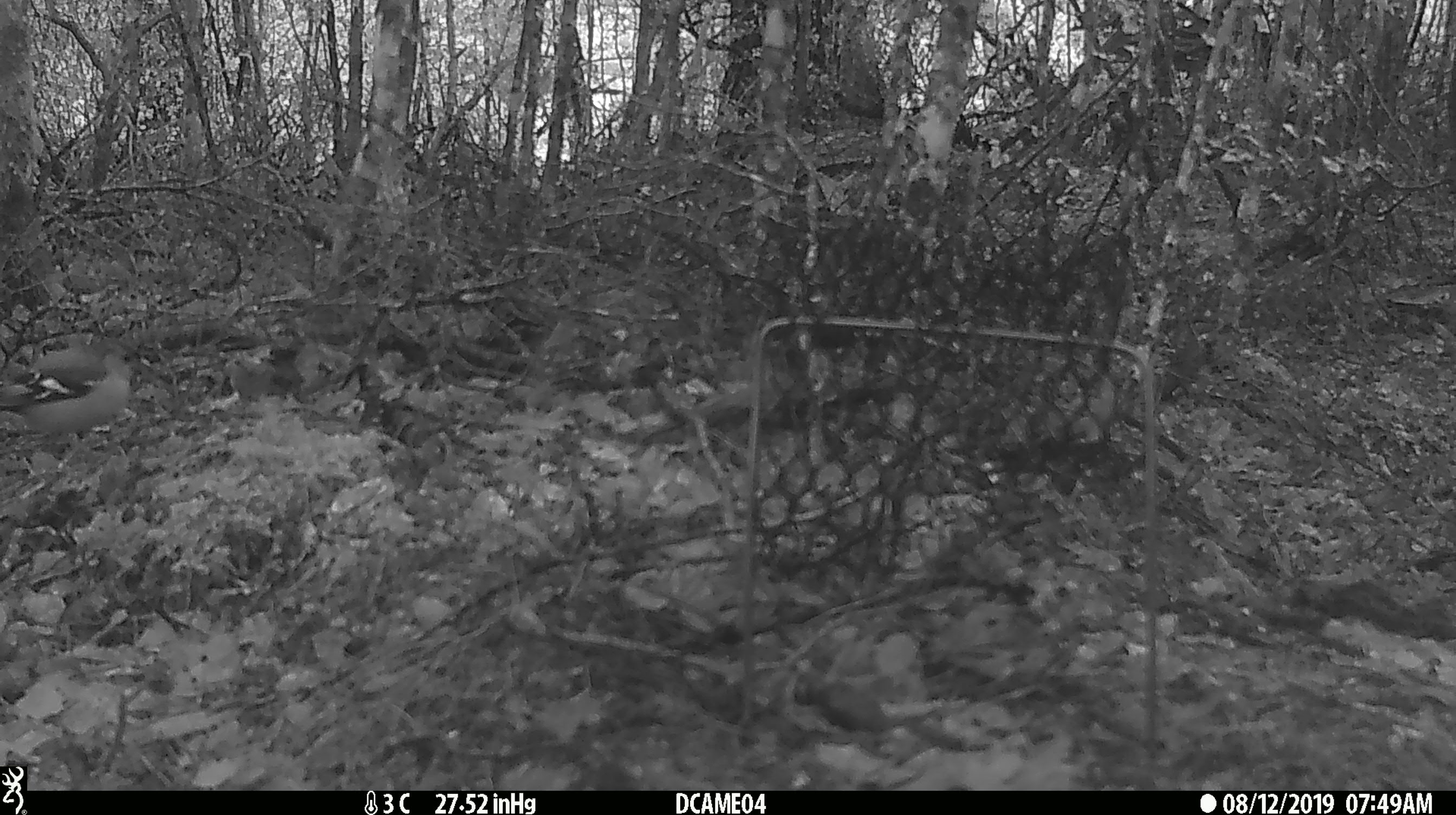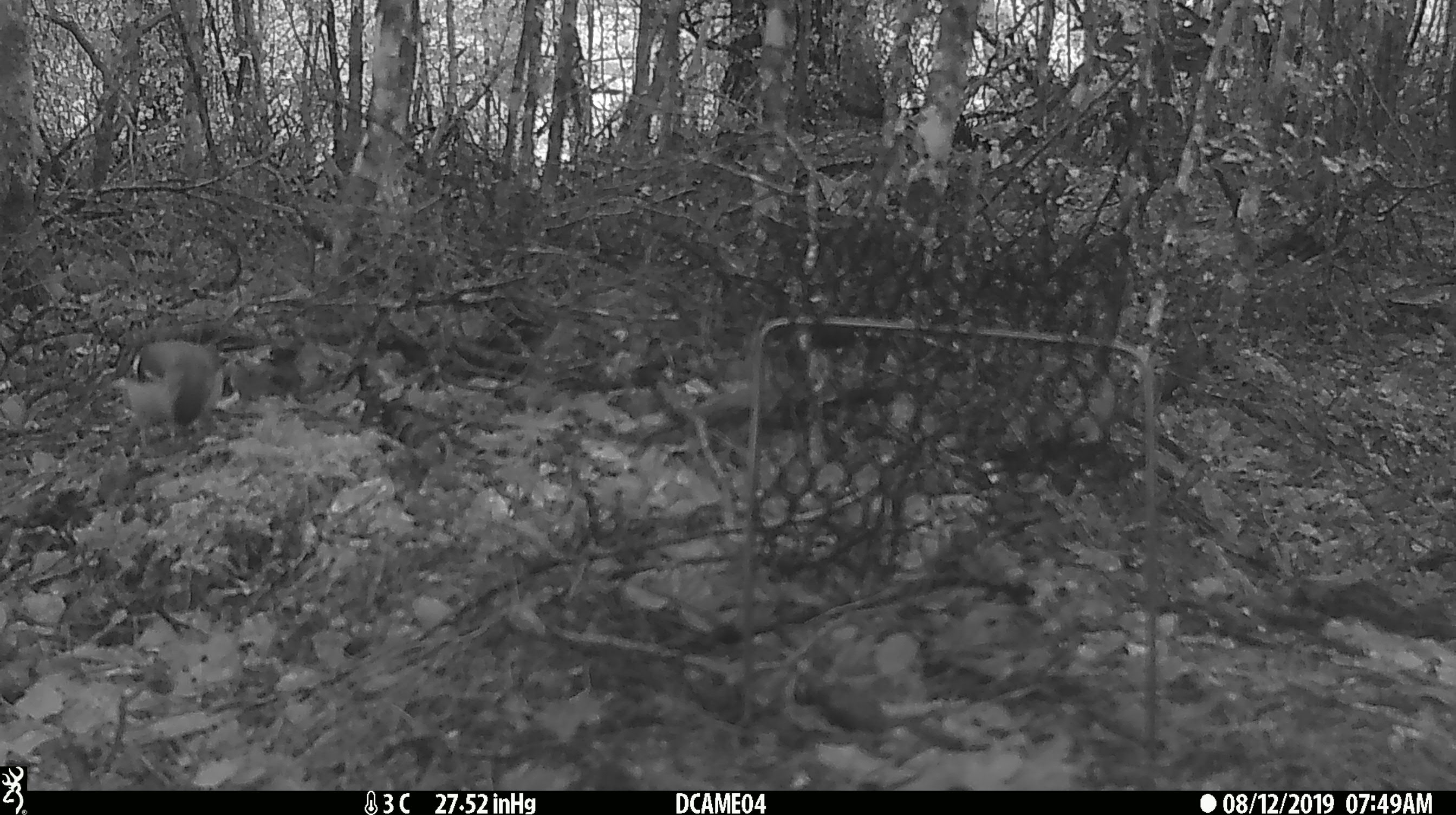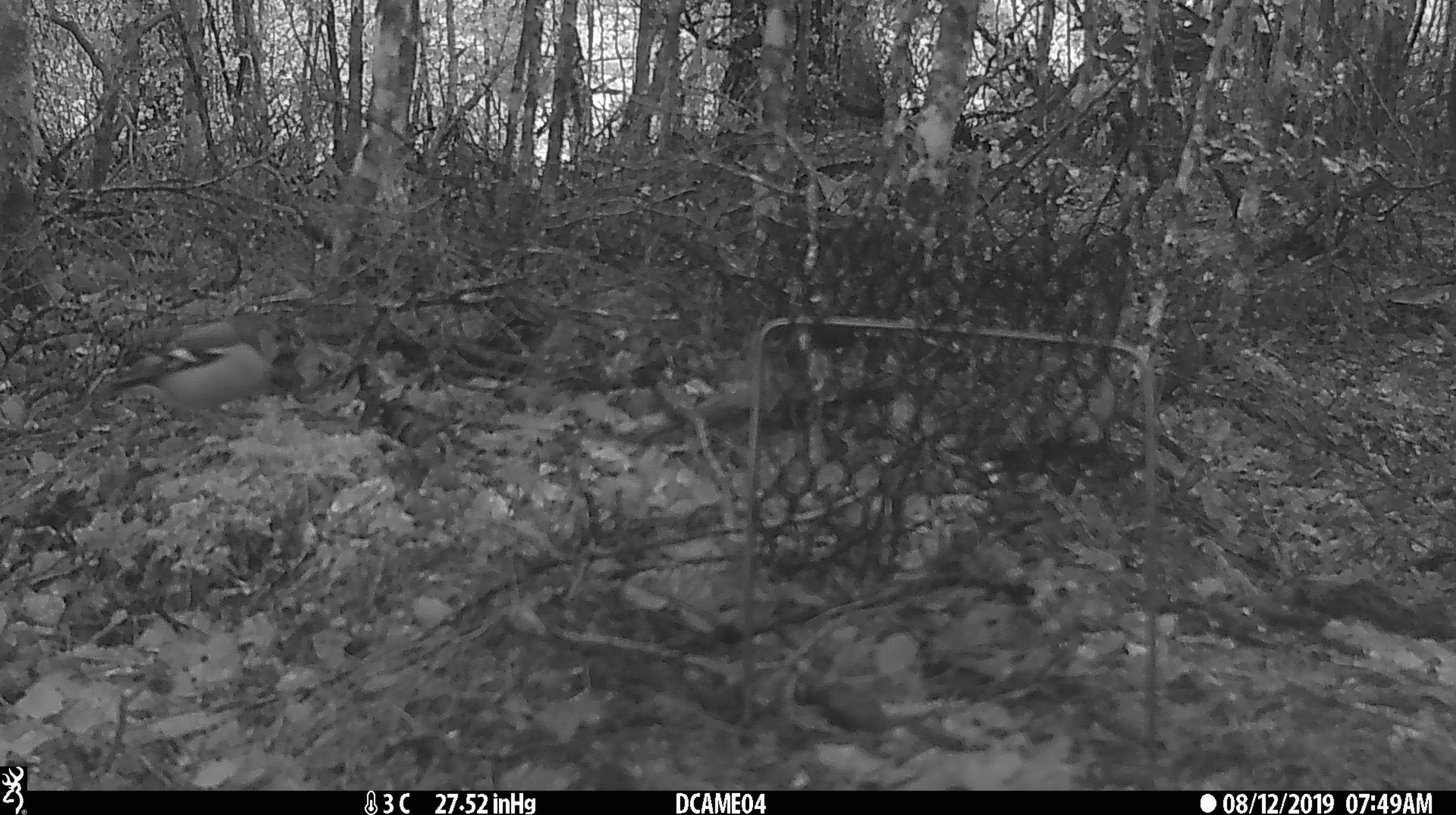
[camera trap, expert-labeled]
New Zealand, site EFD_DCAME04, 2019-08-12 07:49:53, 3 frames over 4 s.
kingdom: Animalia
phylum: Chordata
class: Aves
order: Passeriformes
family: Fringillidae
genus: Fringilla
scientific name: Fringilla coelebs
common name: common chaffinch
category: chaffinch